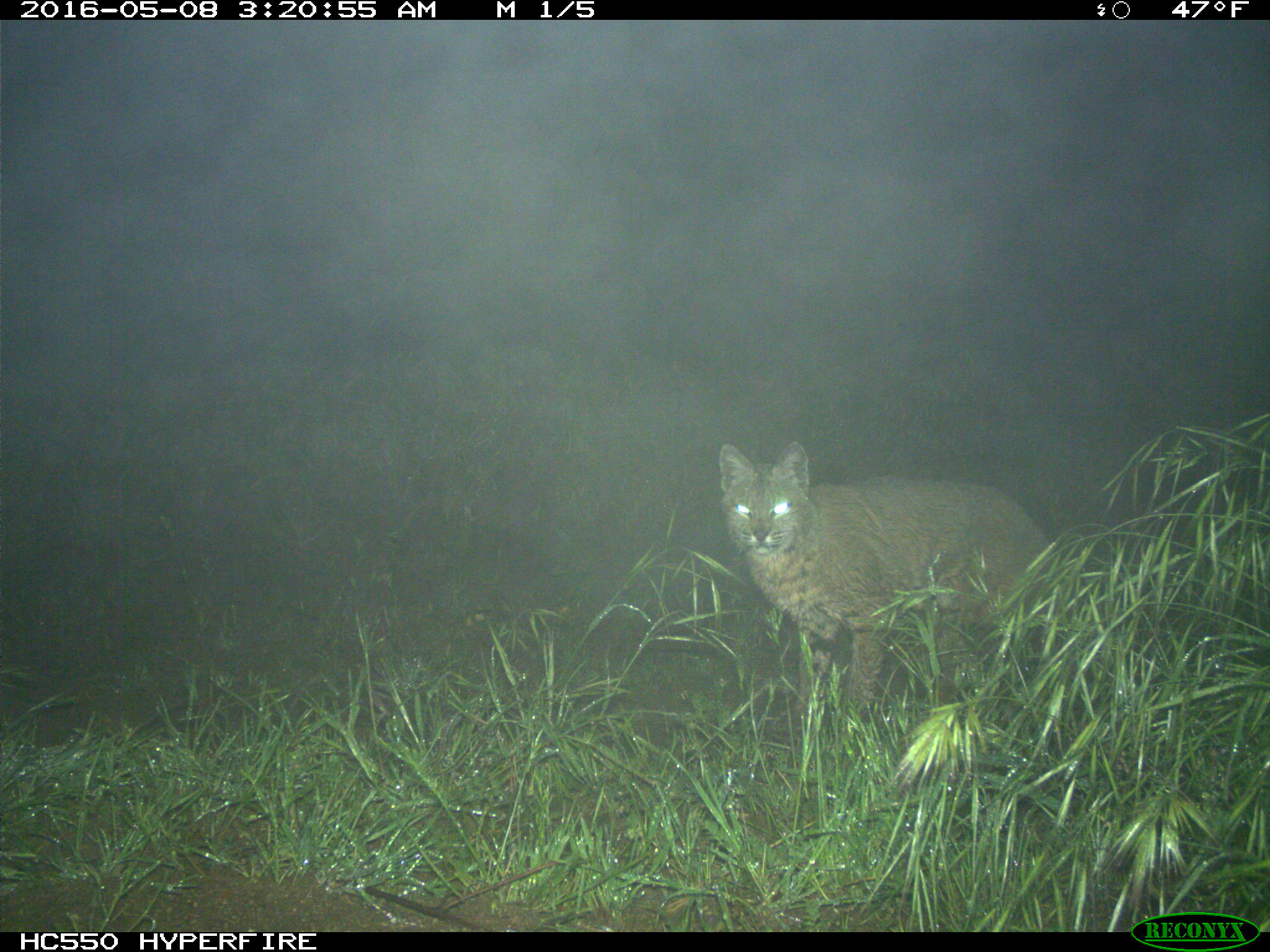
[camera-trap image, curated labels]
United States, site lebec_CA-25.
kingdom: Animalia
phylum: Chordata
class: Mammalia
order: Carnivora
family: Felidae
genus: Lynx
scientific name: Lynx rufus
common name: bobcat